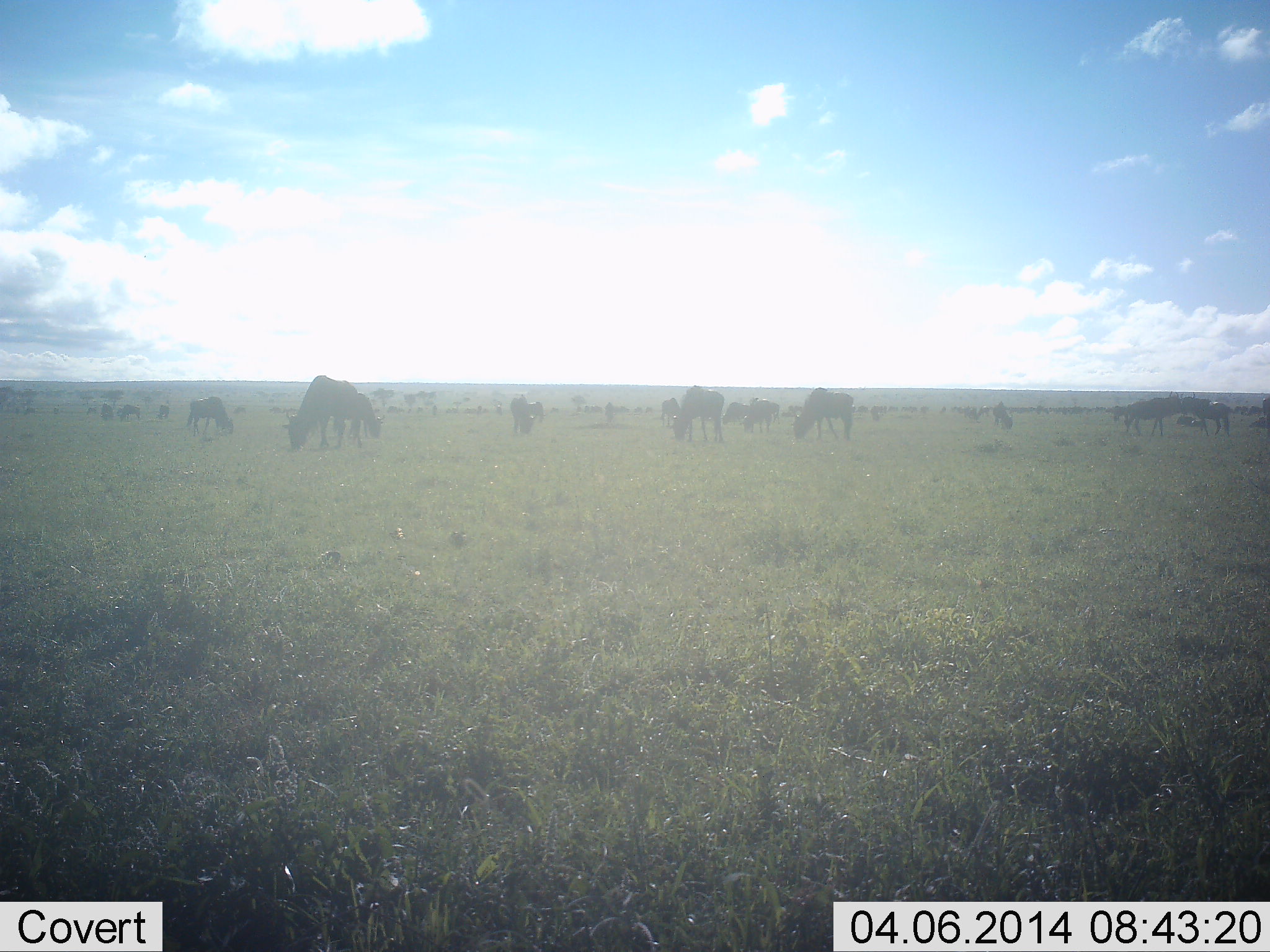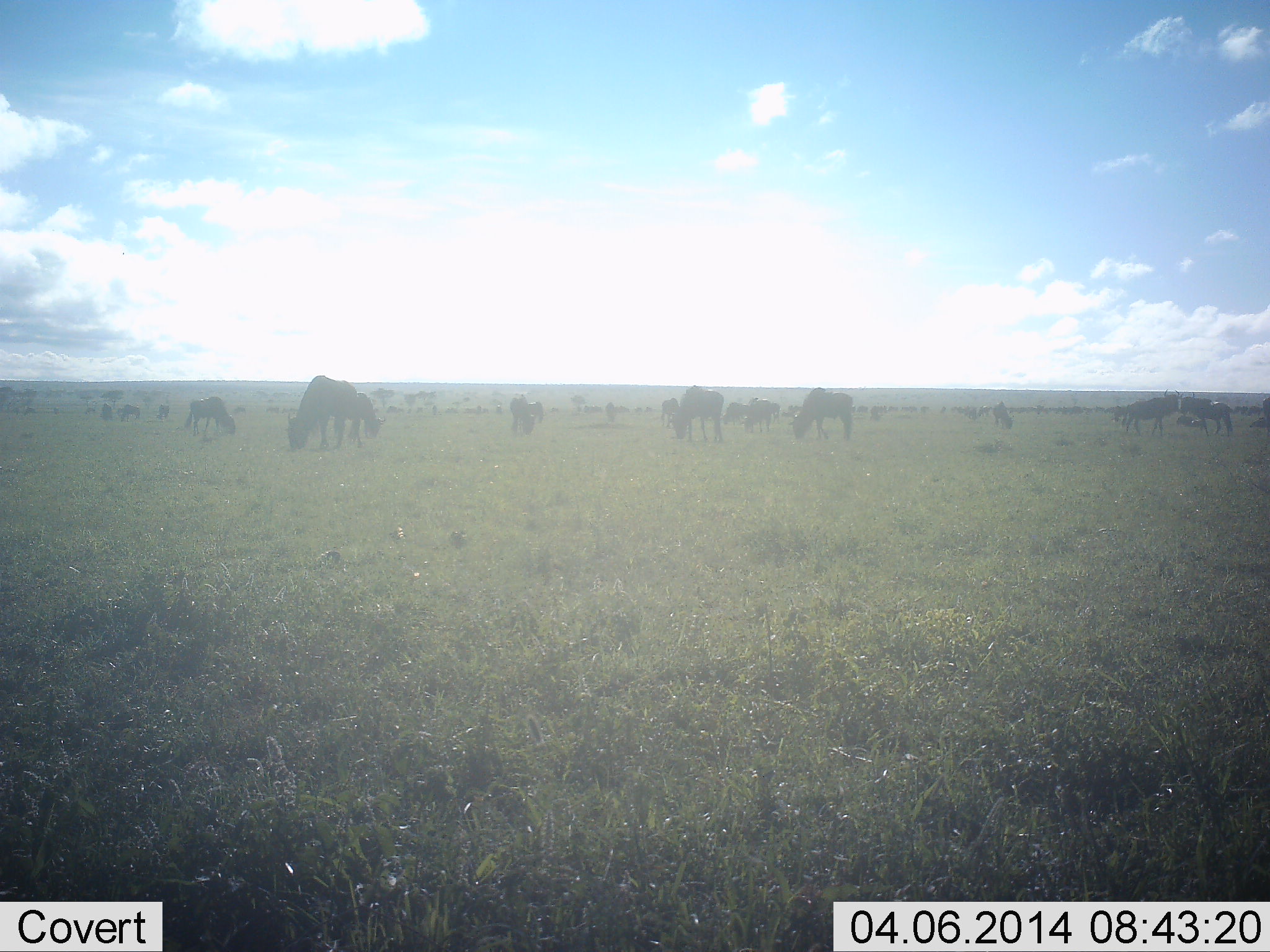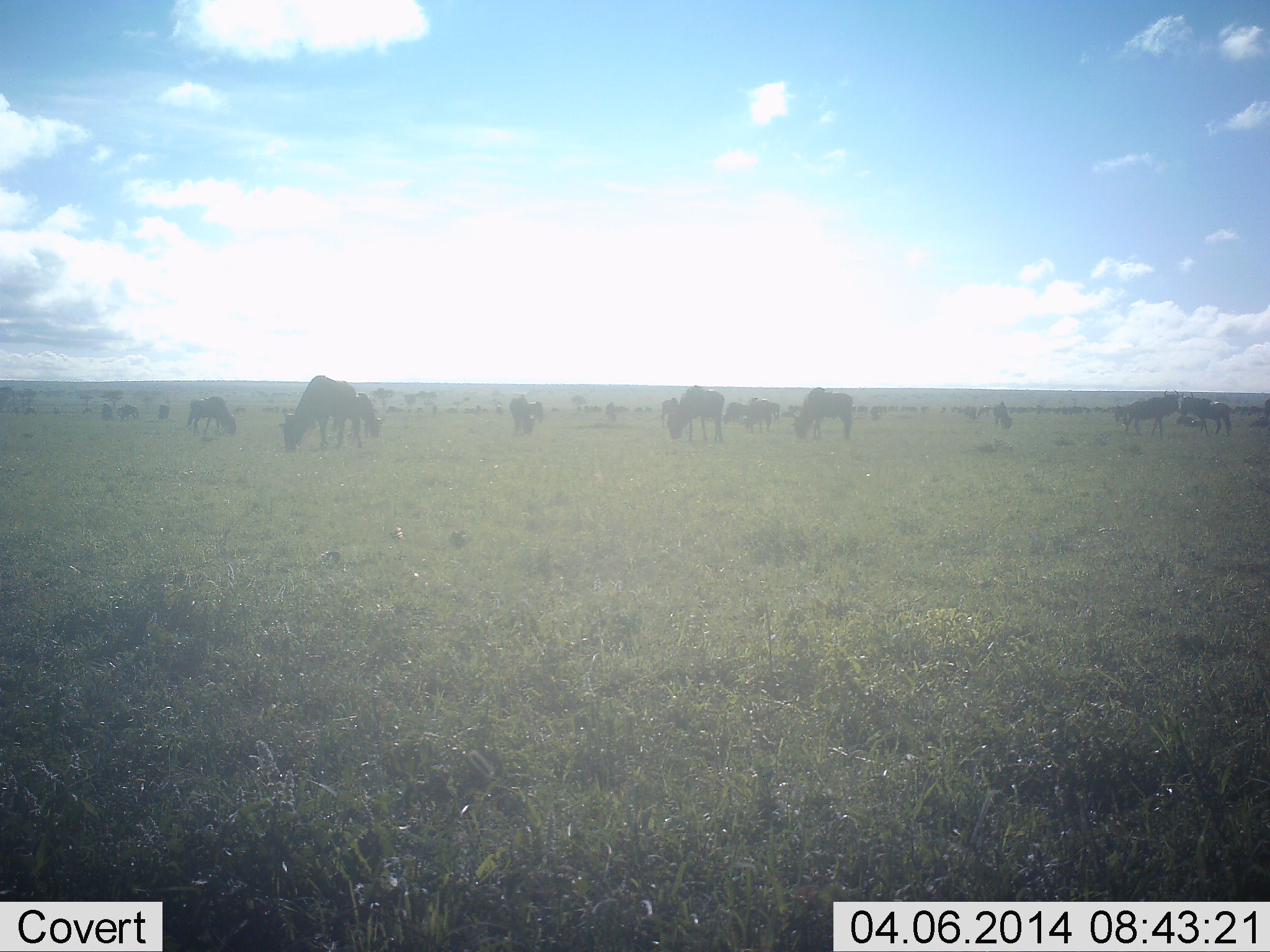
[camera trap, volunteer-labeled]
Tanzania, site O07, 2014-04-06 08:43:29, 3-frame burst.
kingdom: Animalia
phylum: Chordata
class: Mammalia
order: Artiodactyla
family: Bovidae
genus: Connochaetes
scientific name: Connochaetes taurinus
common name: blue wildebeest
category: wildebeest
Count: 11-50.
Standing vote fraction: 40%.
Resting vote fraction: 10%.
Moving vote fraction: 30%.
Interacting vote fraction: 0%.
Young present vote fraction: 0%.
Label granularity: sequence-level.